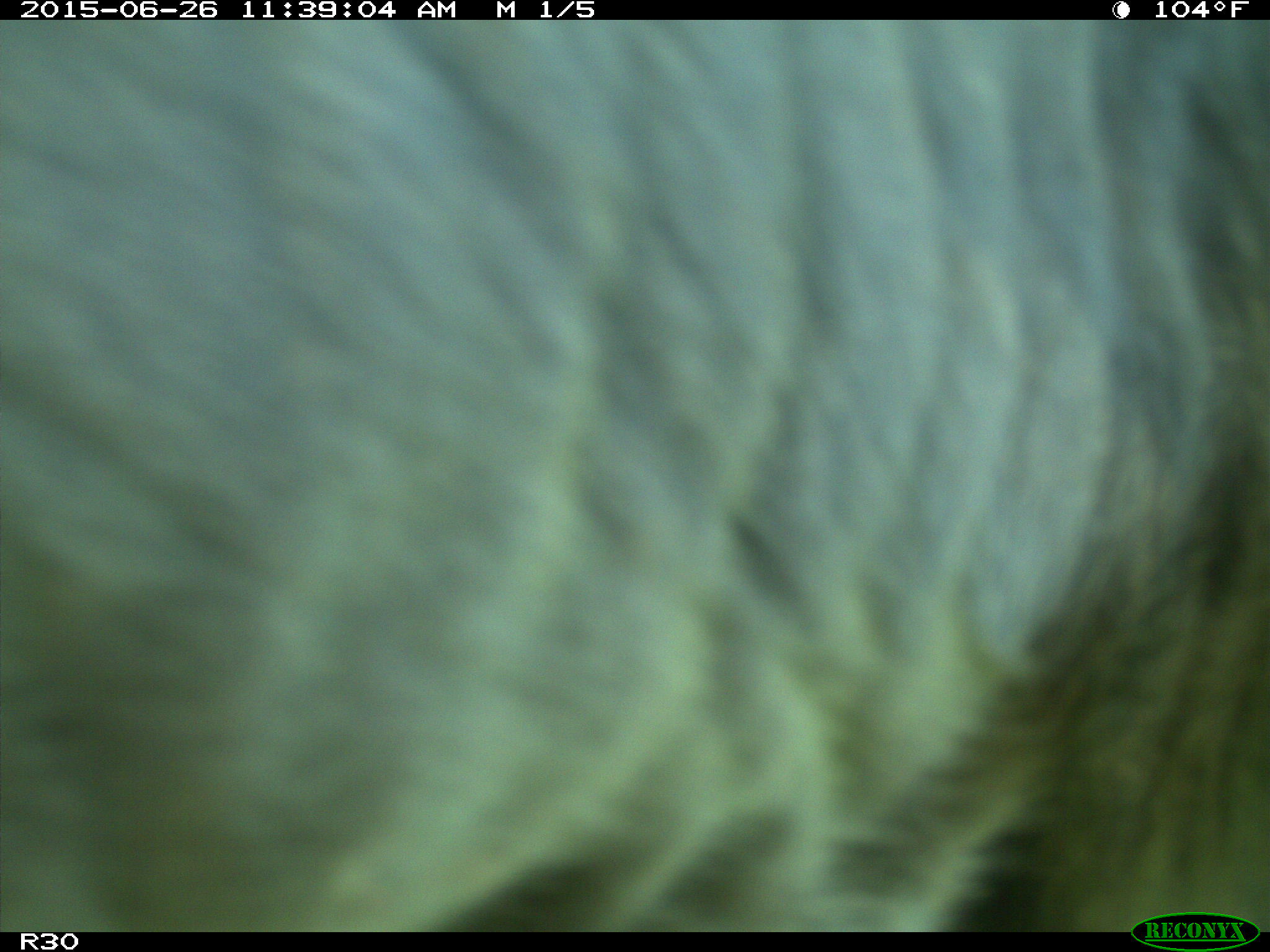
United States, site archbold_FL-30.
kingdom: Animalia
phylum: Chordata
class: Mammalia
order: Artiodactyla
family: Bovidae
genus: Bos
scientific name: Bos taurus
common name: domestic cow